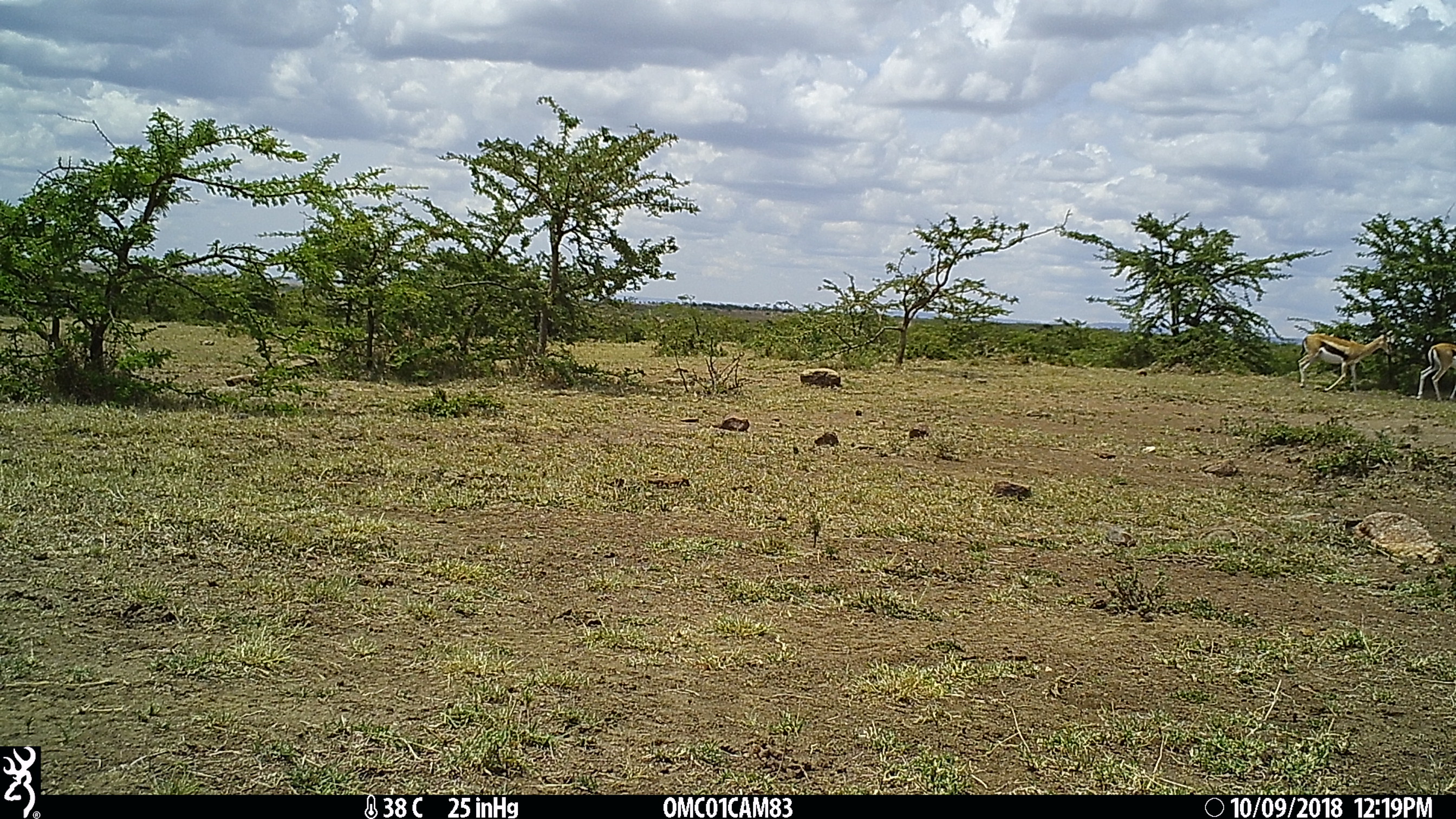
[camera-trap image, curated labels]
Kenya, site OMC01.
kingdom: Animalia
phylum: Chordata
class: Mammalia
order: Artiodactyla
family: Bovidae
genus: Eudorcas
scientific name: Eudorcas thomsonii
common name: thomon's gazelle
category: gazelle thomsons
Gazelle thomsons (thomon's gazelle) (Eudorcas thomsonii).